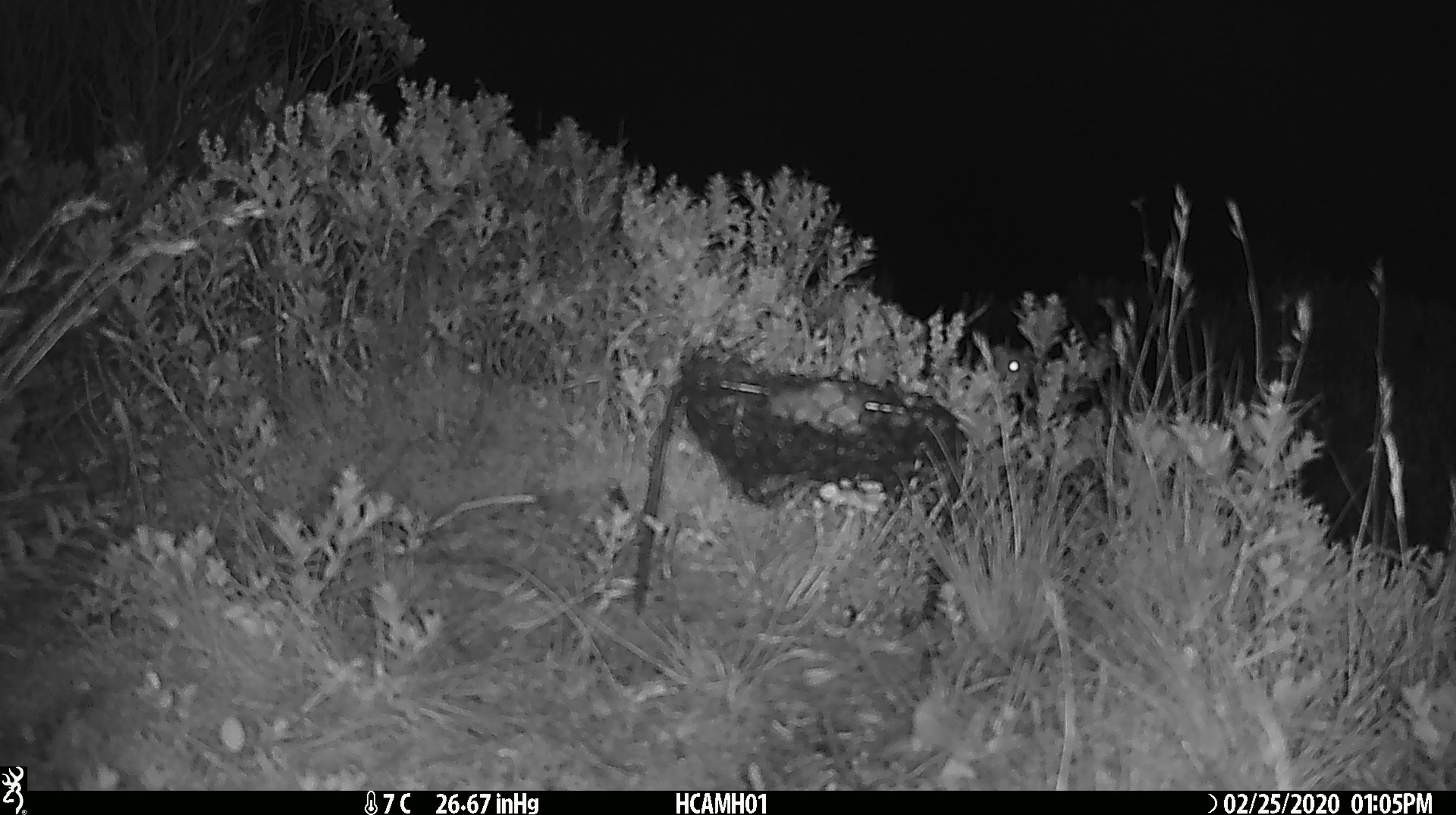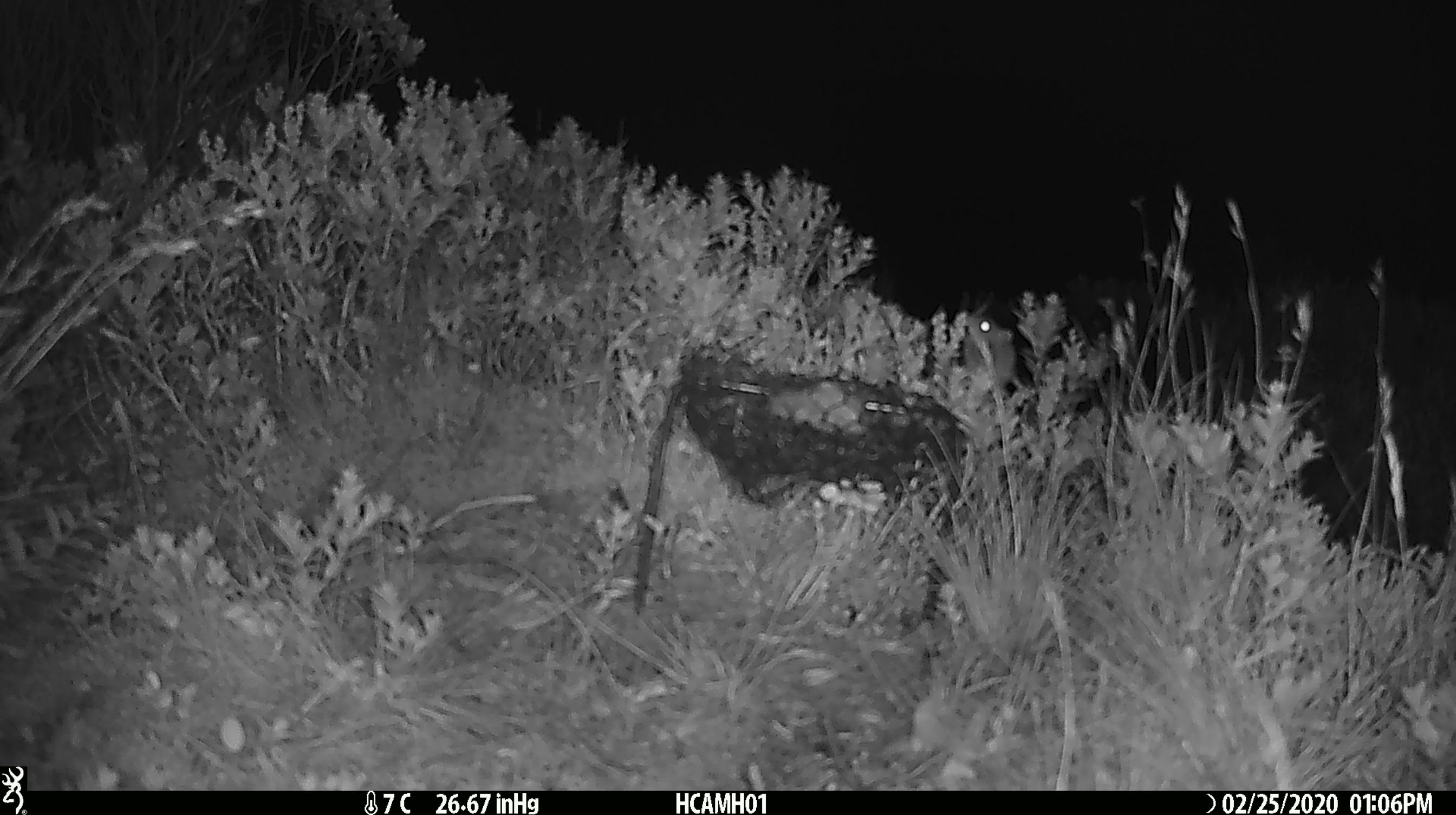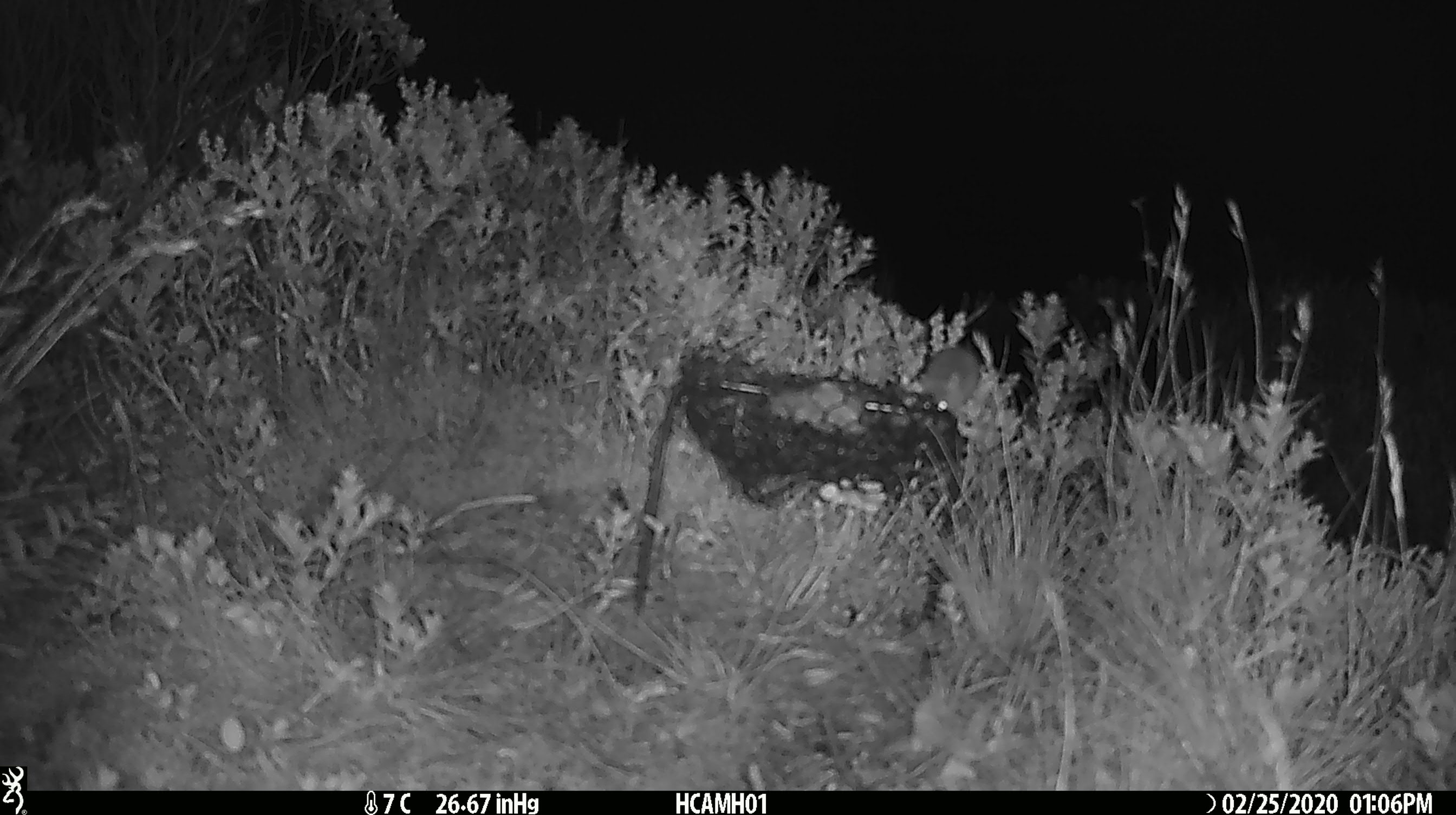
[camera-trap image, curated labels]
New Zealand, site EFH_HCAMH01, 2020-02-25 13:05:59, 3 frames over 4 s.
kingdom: Animalia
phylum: Chordata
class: Mammalia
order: Rodentia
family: Muridae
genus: Mus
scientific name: Mus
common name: mouse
Mouse (Mus).